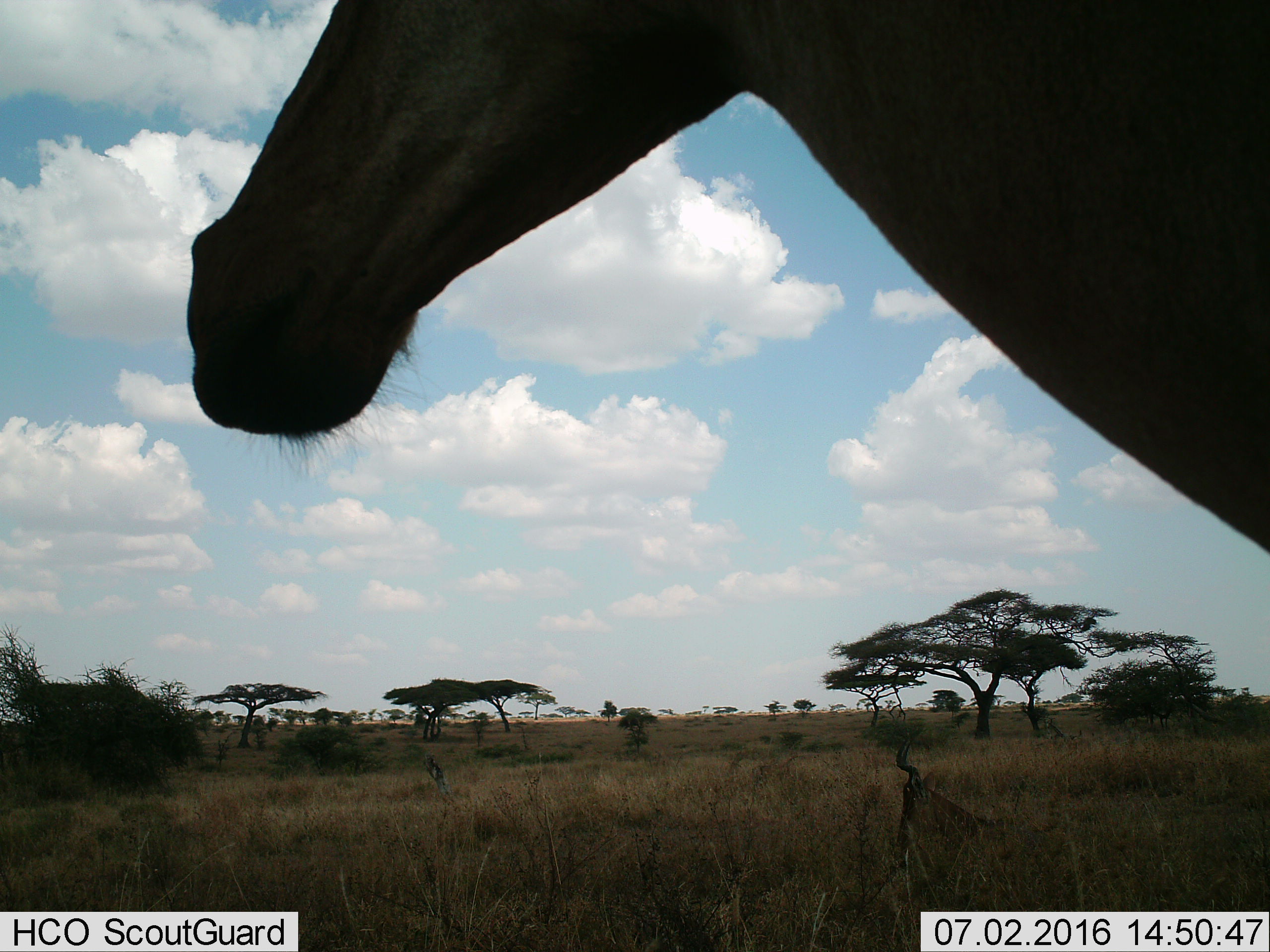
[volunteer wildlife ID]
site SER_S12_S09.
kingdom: Animalia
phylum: Chordata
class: Mammalia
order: Artiodactyla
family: Bovidae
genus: Alcelaphus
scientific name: Alcelaphus buselaphus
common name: hartebeest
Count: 2.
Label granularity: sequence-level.